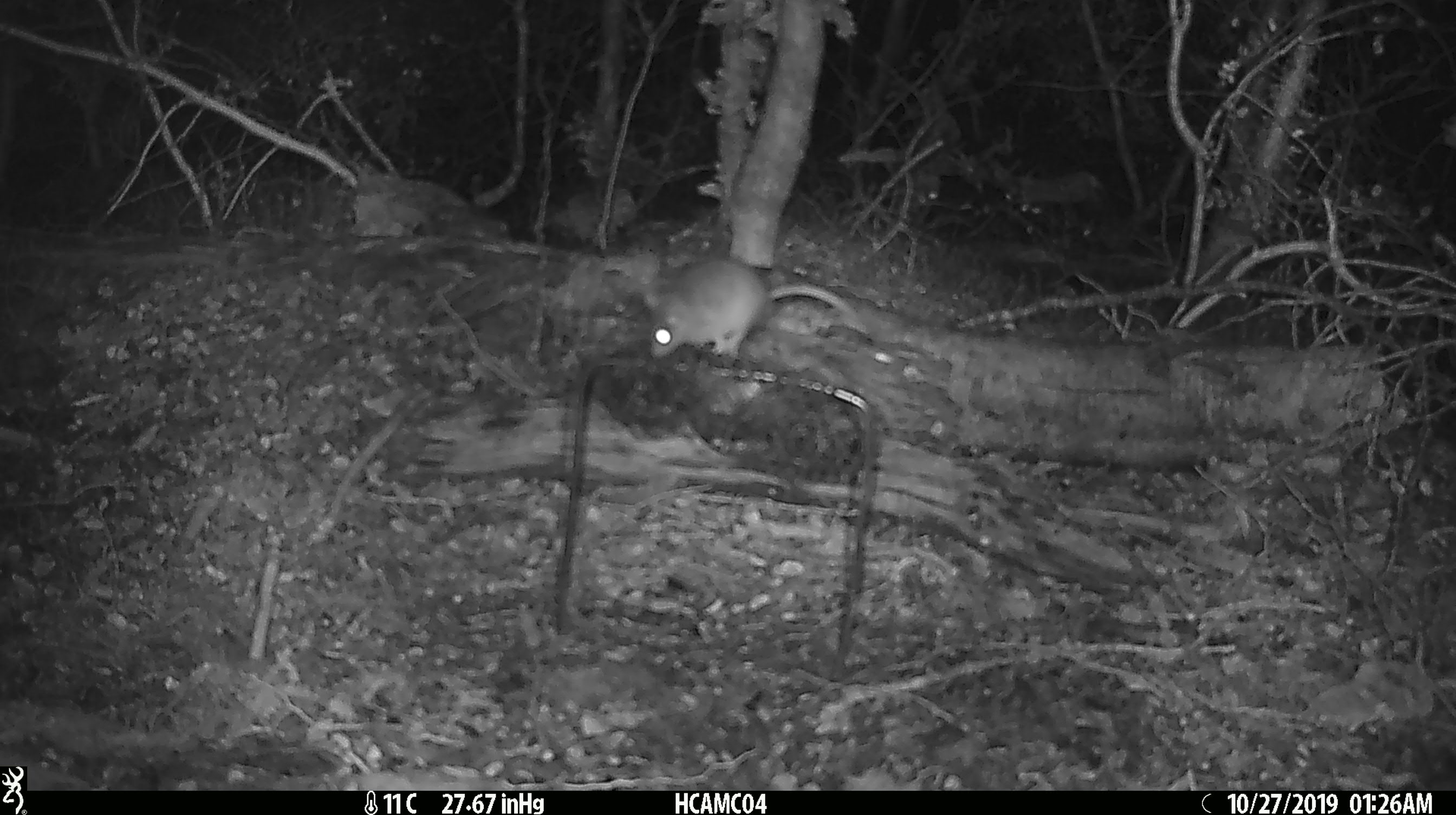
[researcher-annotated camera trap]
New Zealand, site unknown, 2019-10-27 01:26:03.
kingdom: Animalia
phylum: Chordata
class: Mammalia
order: Rodentia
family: Muridae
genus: Mus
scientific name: Mus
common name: mouse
Mouse (Mus).